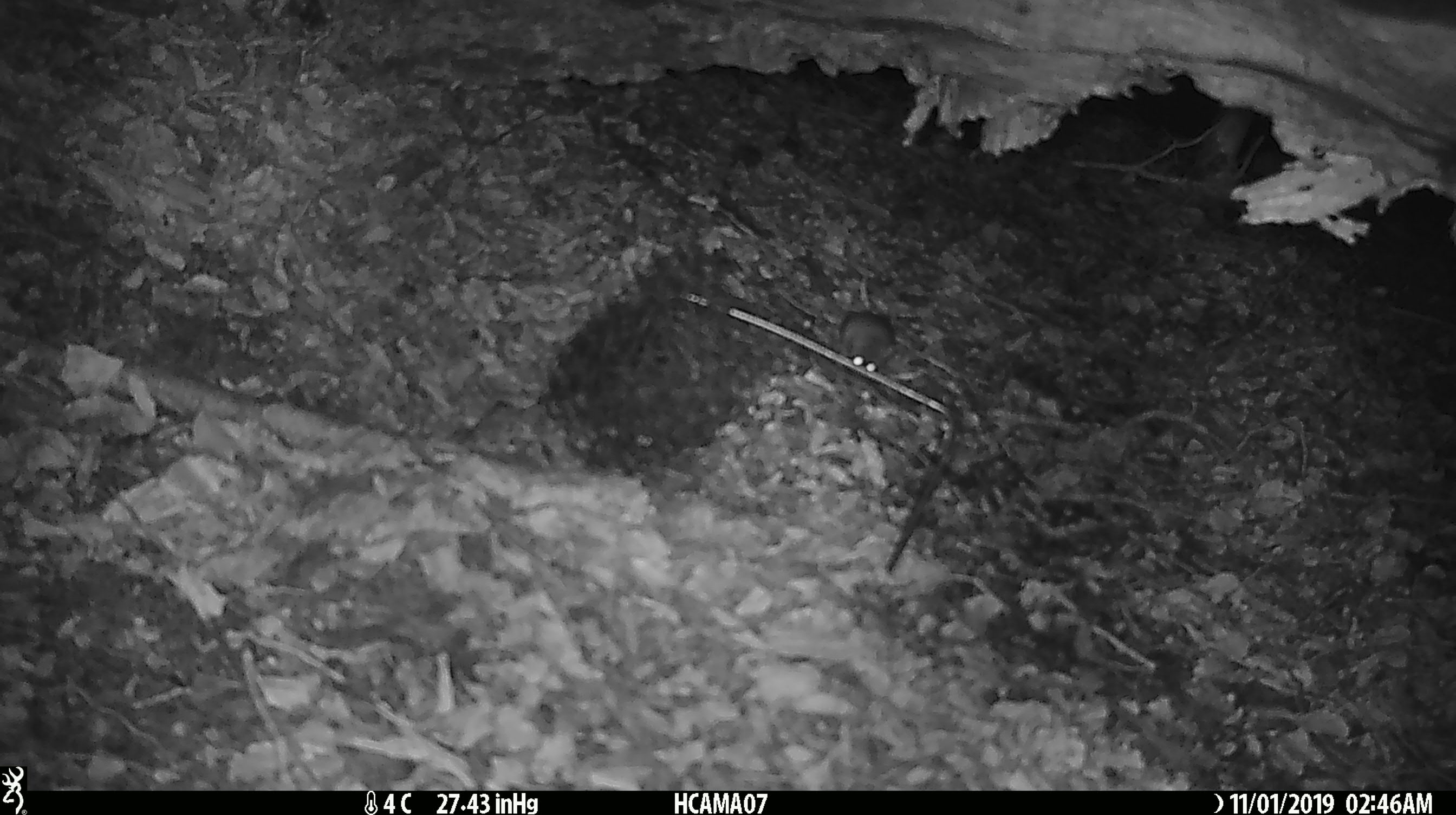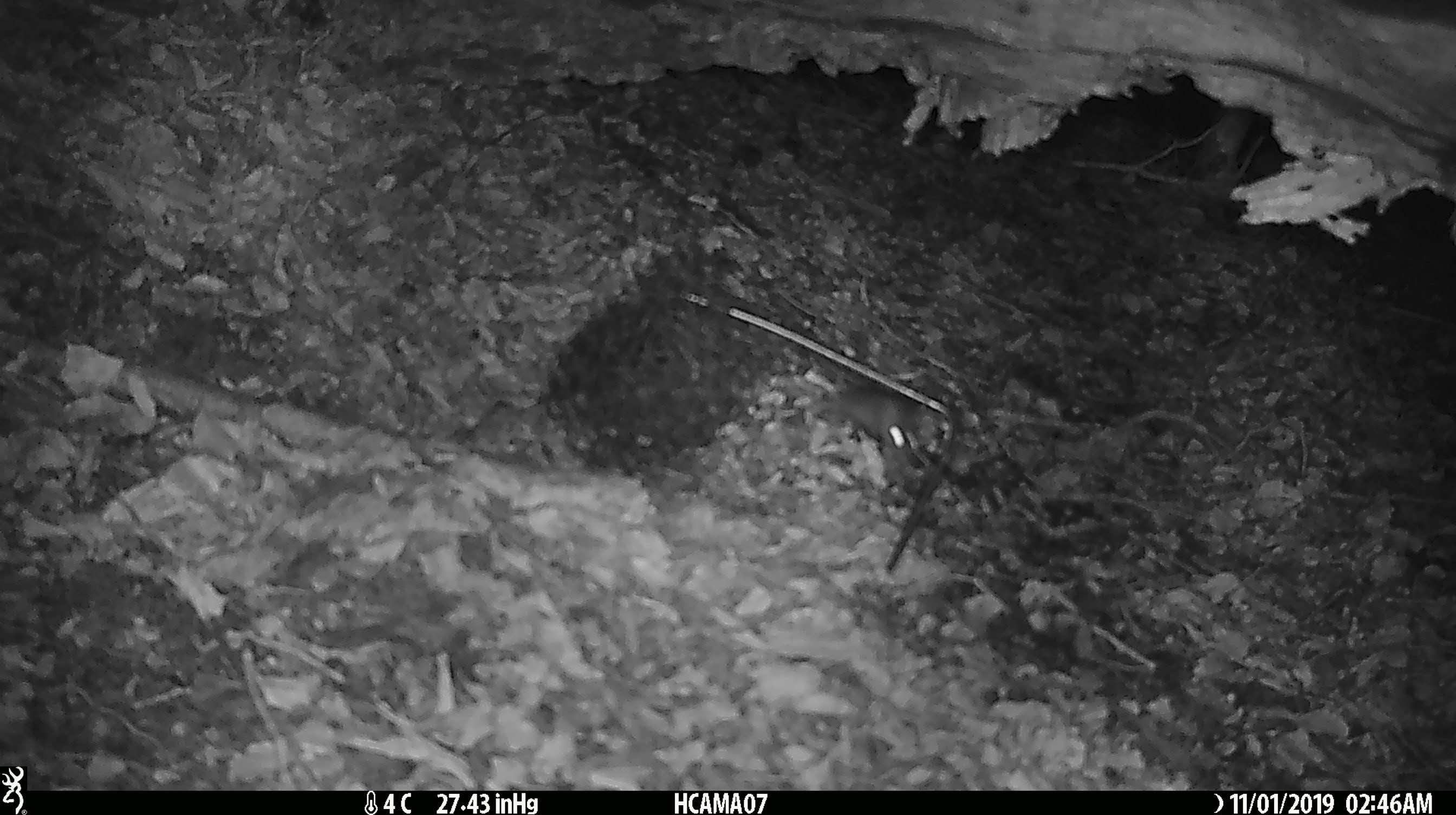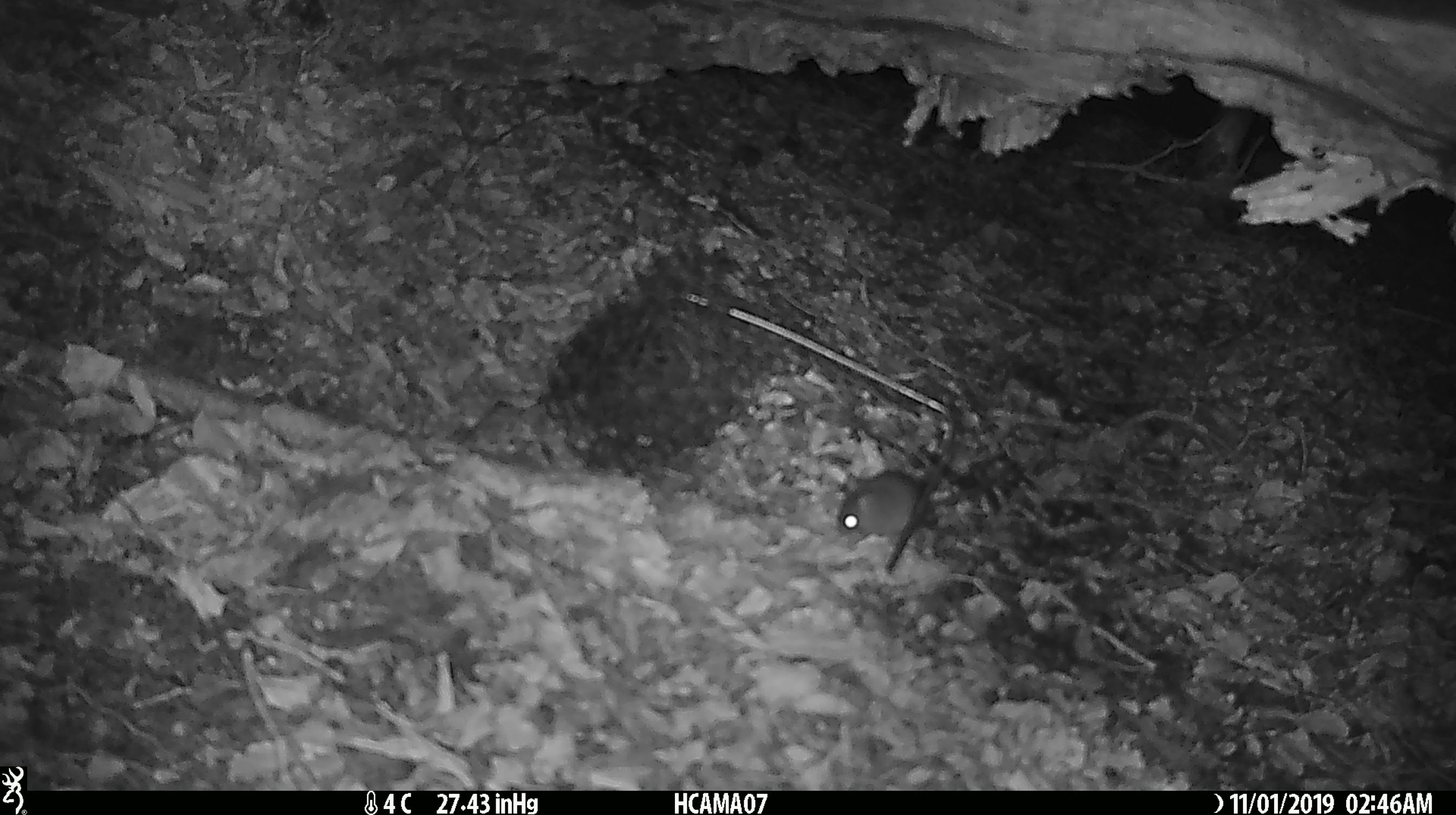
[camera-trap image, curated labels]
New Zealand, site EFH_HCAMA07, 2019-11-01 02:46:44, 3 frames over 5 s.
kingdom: Animalia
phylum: Chordata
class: Mammalia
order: Rodentia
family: Muridae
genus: Mus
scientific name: Mus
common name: mouse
Mouse (Mus).